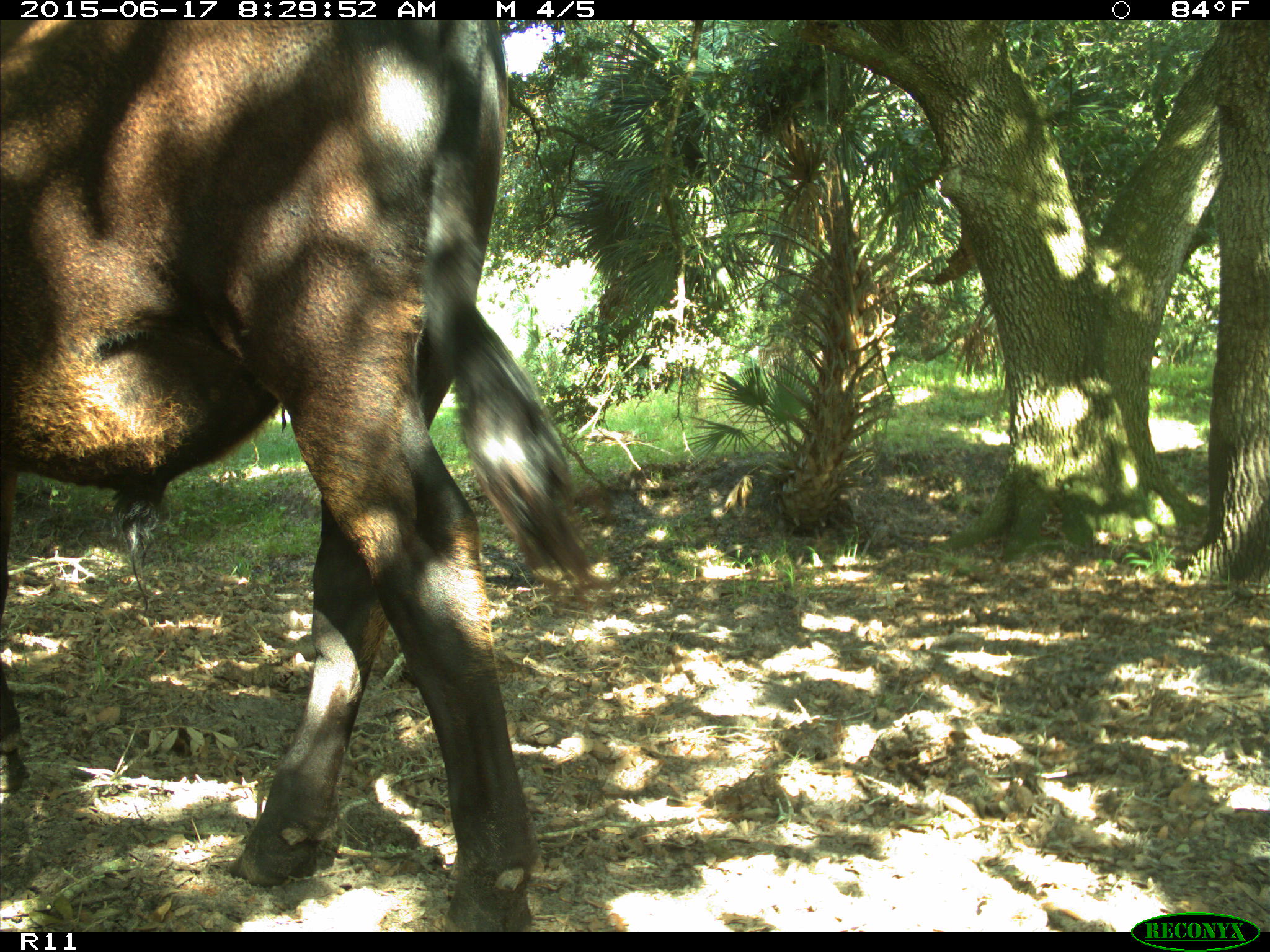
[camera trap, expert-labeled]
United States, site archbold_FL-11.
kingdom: Animalia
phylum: Chordata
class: Mammalia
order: Artiodactyla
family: Bovidae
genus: Bos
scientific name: Bos taurus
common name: domestic cow